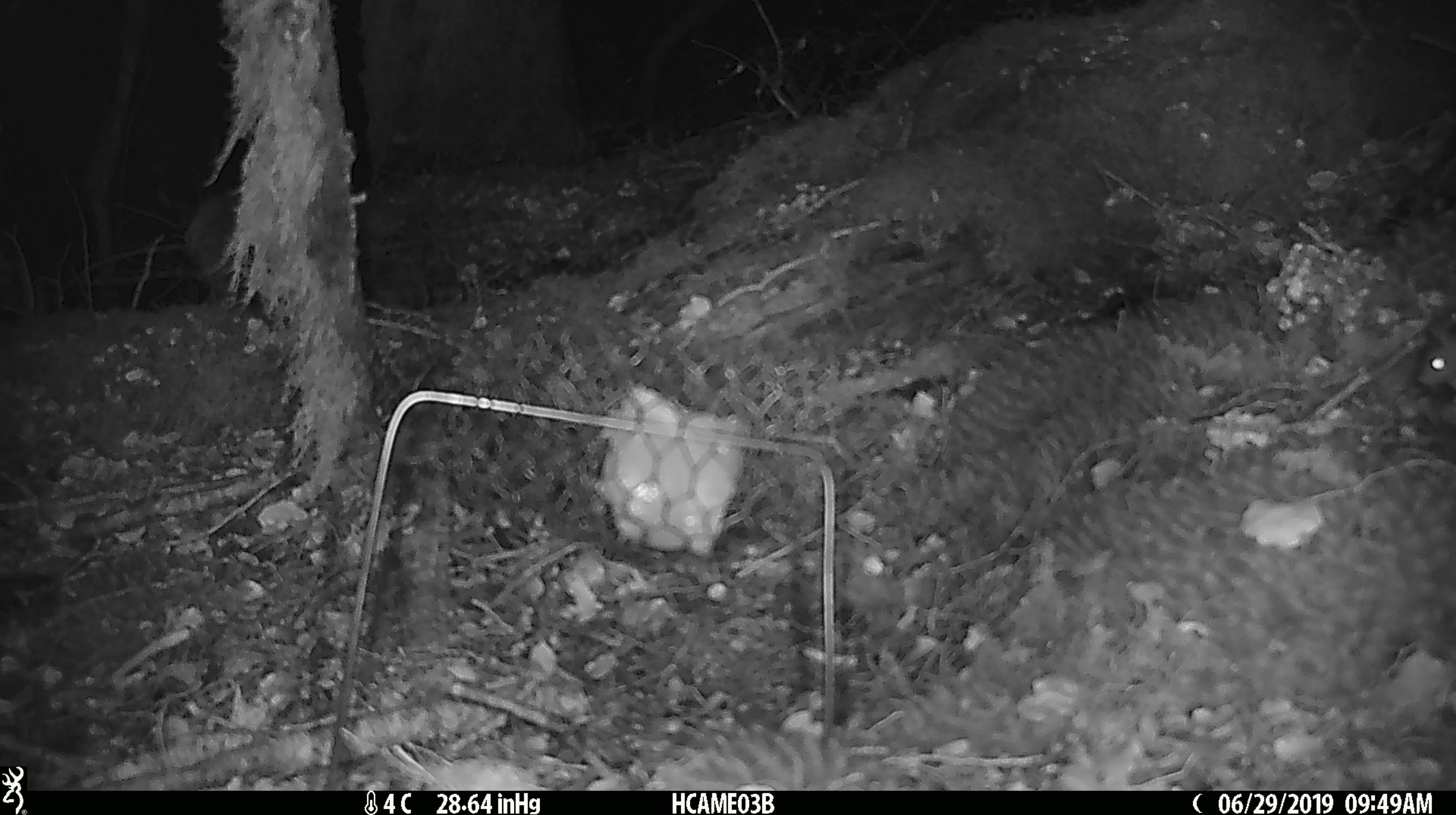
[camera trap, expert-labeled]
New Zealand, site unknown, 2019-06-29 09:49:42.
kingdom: Animalia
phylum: Chordata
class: Mammalia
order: Rodentia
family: Muridae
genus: Mus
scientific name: Mus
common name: mouse